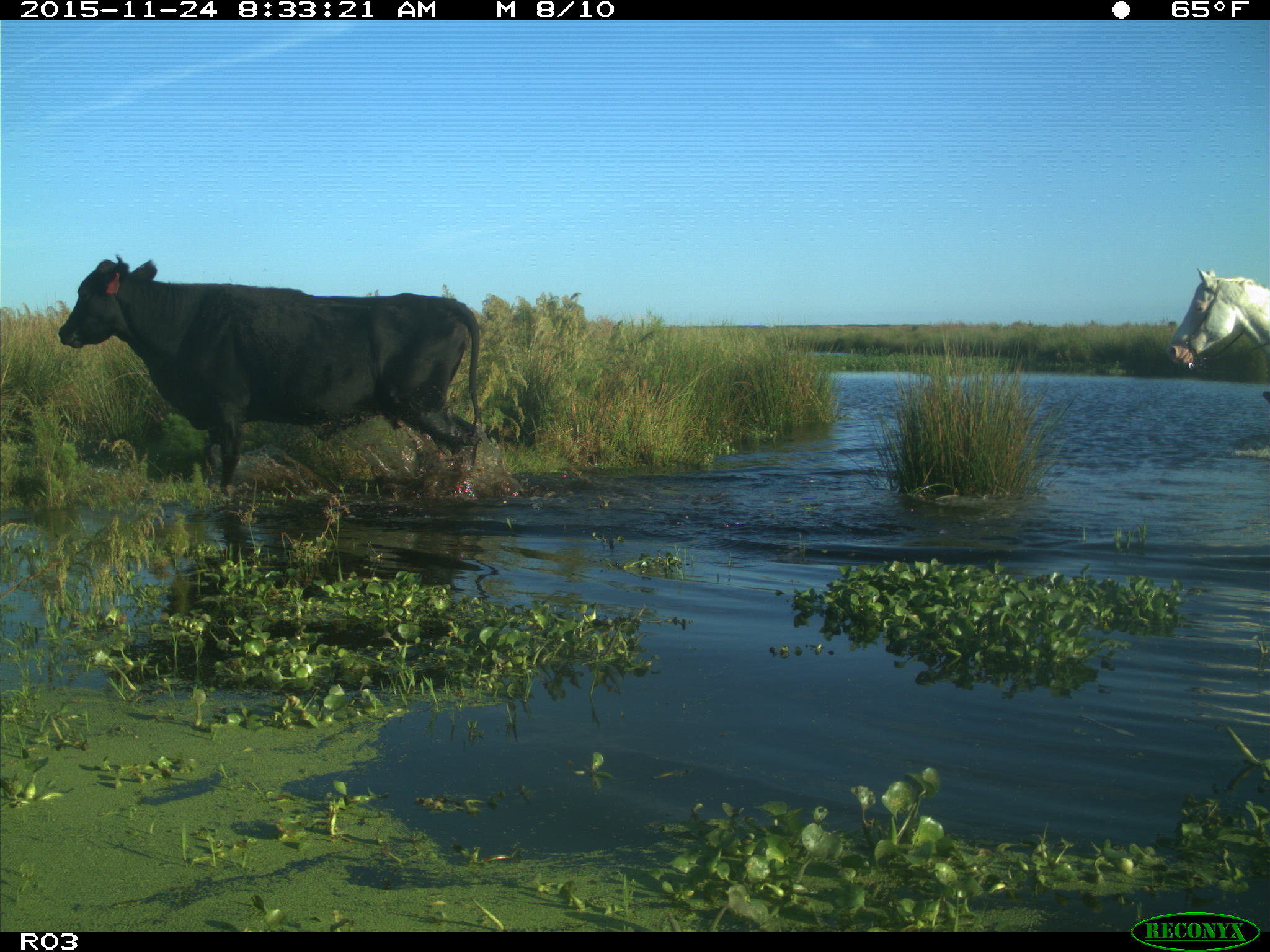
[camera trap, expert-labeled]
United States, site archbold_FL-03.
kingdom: Animalia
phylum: Chordata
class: Mammalia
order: Artiodactyla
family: Bovidae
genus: Bos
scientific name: Bos taurus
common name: domestic cow